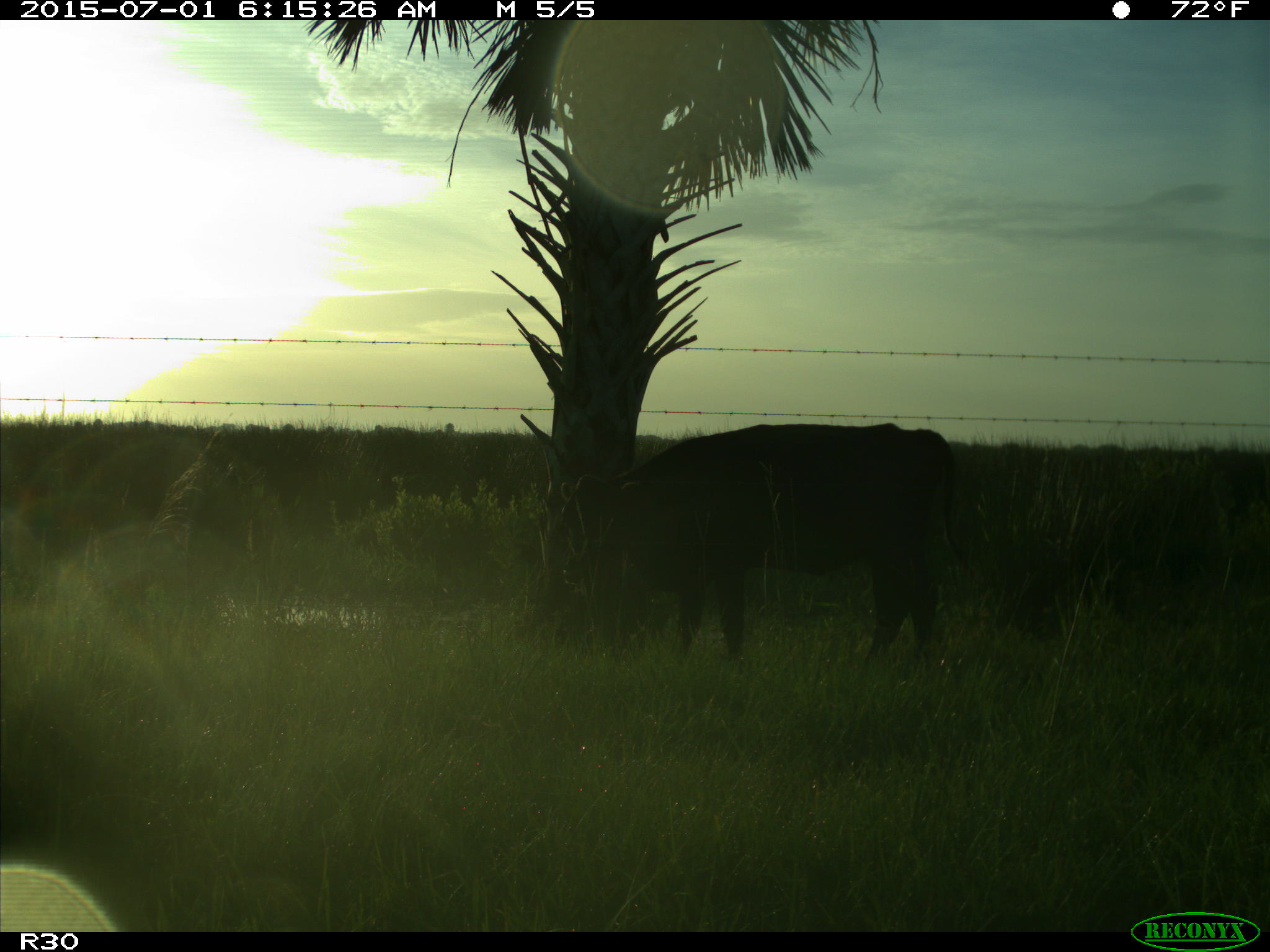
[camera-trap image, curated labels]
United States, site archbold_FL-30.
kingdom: Animalia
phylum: Chordata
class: Mammalia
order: Artiodactyla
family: Bovidae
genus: Bos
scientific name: Bos taurus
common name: domestic cow